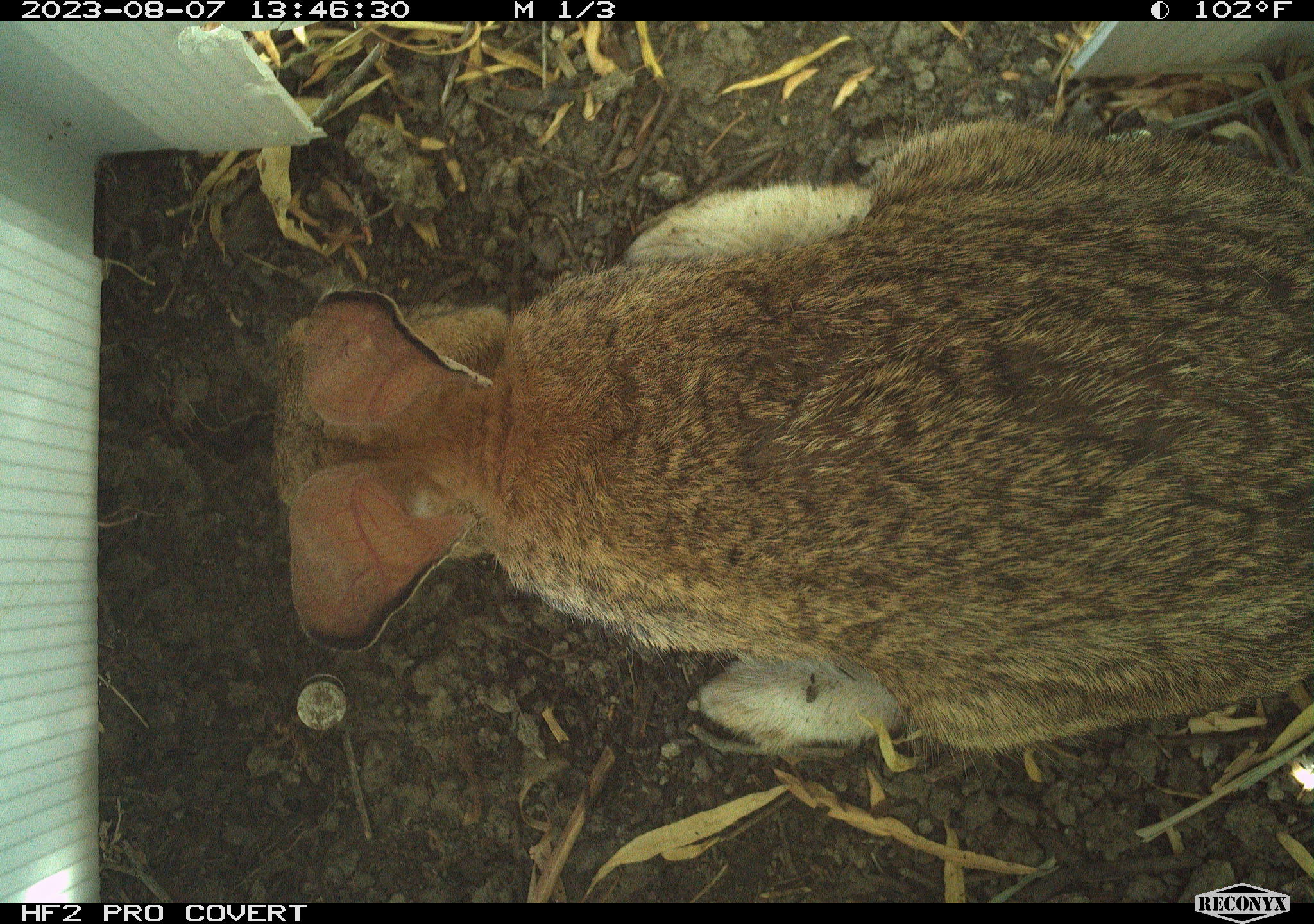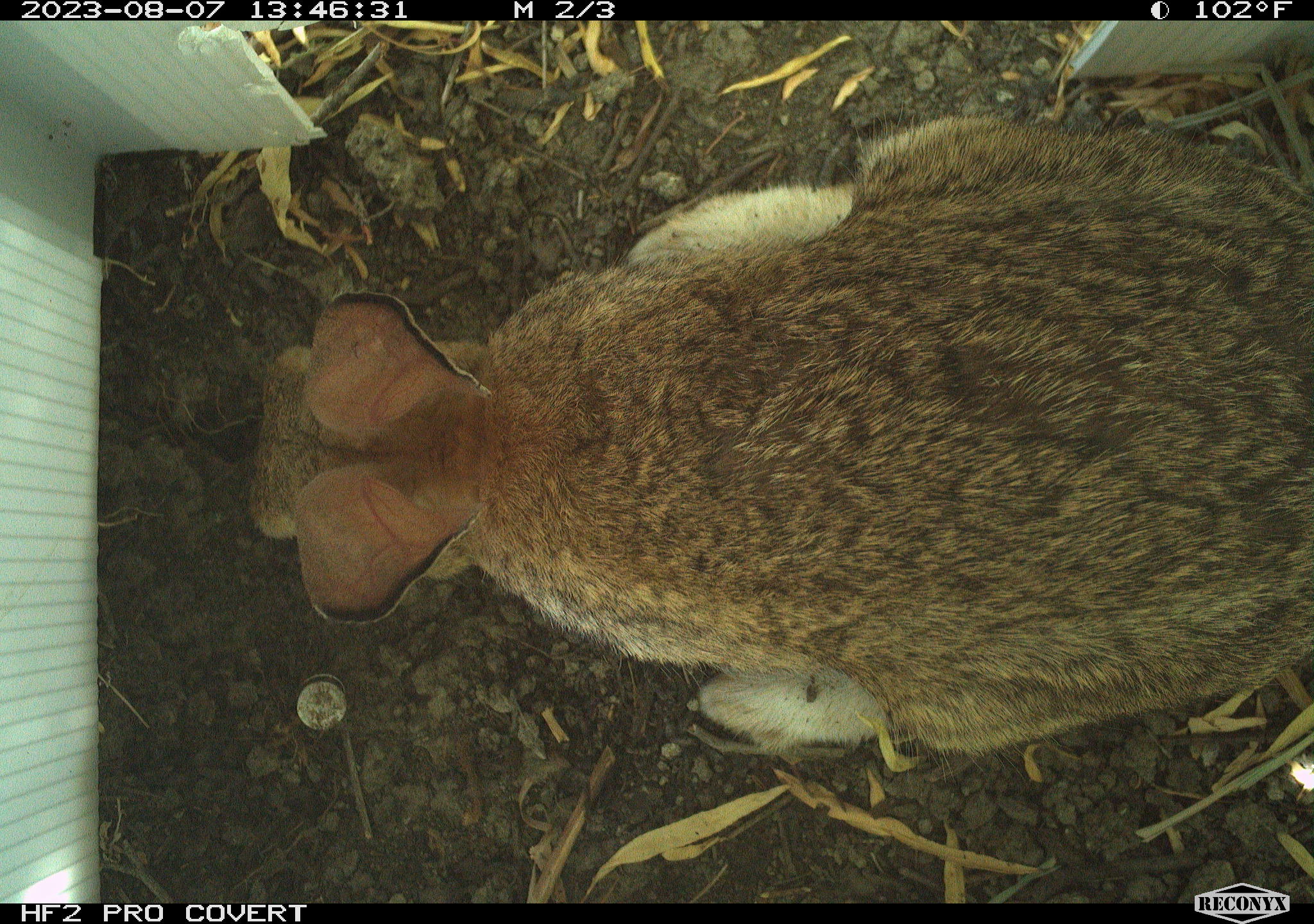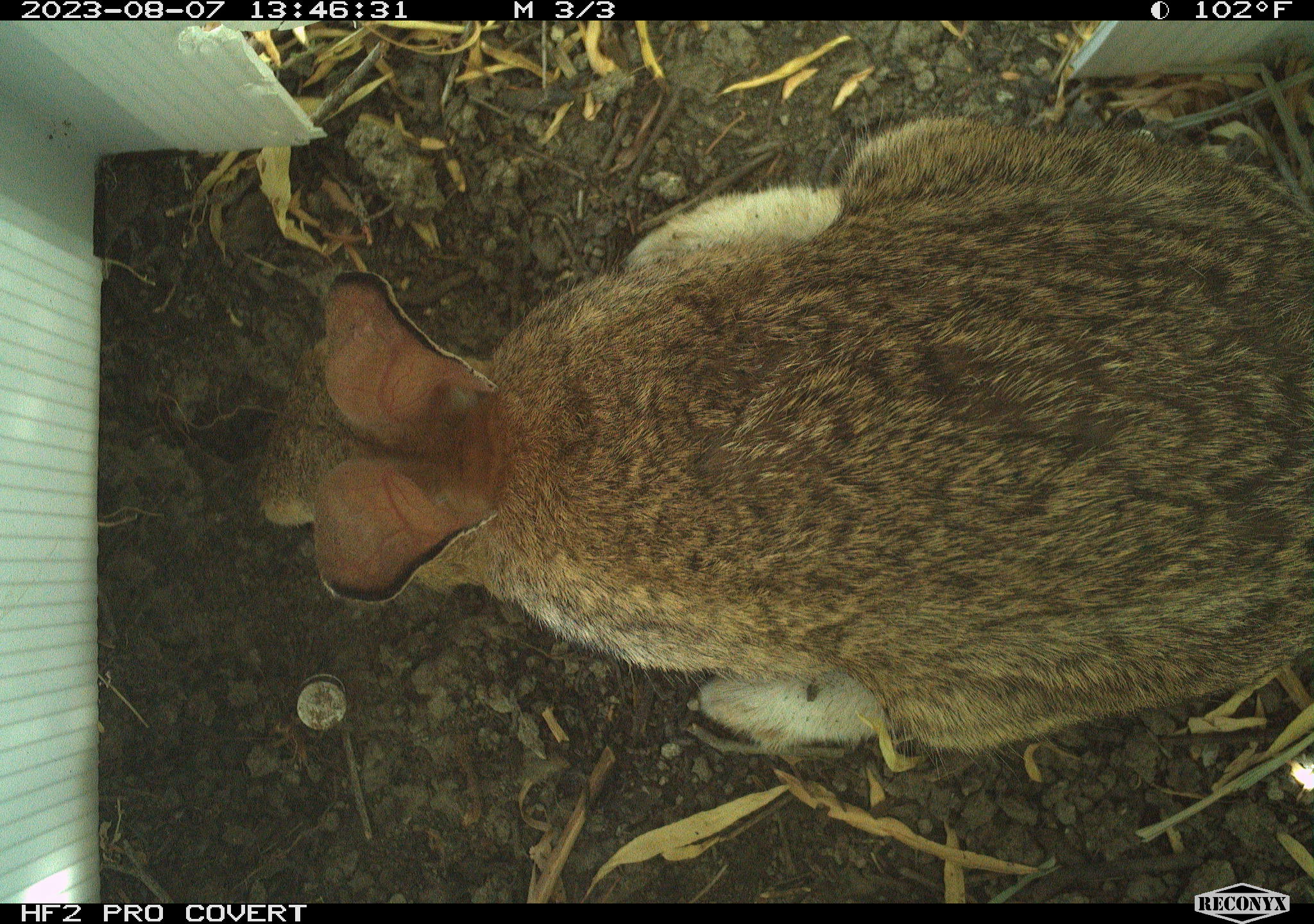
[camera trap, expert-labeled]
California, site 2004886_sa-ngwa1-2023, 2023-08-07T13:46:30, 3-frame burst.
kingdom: Animalia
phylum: Chordata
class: Mammalia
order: Lagomorpha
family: Leporidae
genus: Sylvilagus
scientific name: Sylvilagus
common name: cottontail rabbits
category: sylvilagus species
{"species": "sylvilagus species (cottontail rabbits) (Sylvilagus)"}